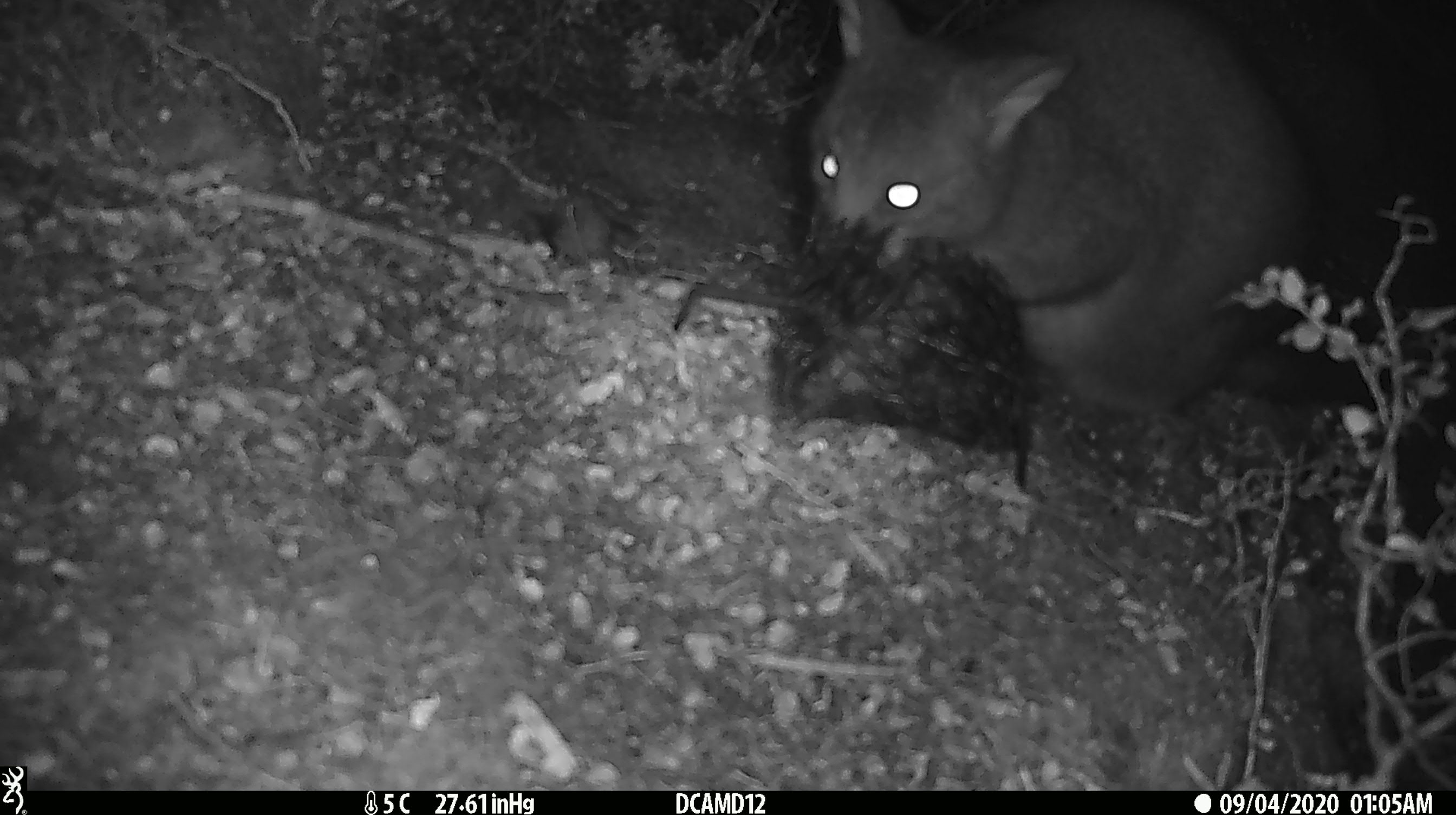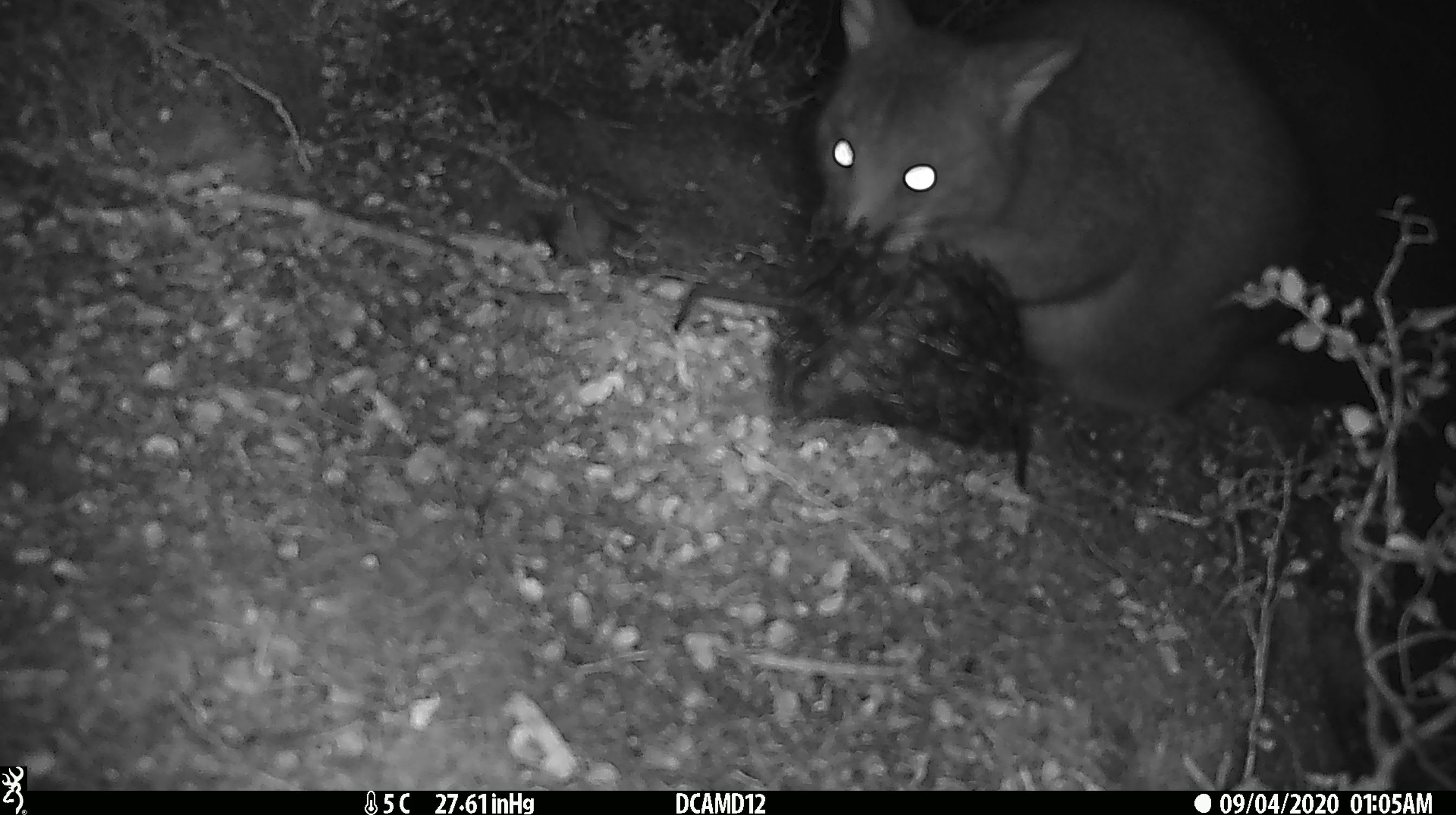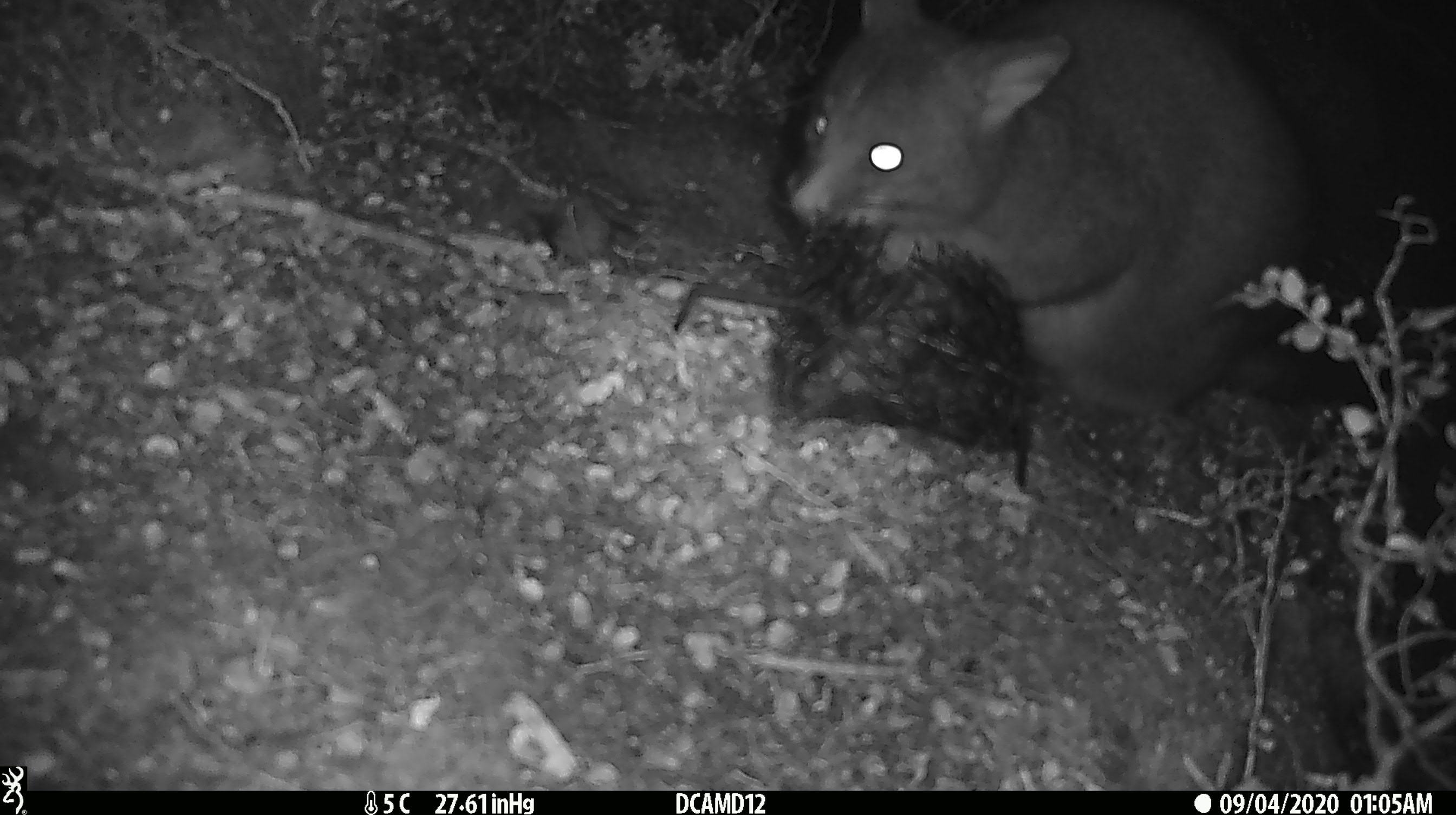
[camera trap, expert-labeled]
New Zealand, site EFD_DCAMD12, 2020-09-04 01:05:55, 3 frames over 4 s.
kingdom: Animalia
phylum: Chordata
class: Mammalia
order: Diprotodontia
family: Phalangeridae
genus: Trichosurus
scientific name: Trichosurus vulpecula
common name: common brushtail possum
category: possum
Possum (common brushtail possum) (Trichosurus vulpecula).